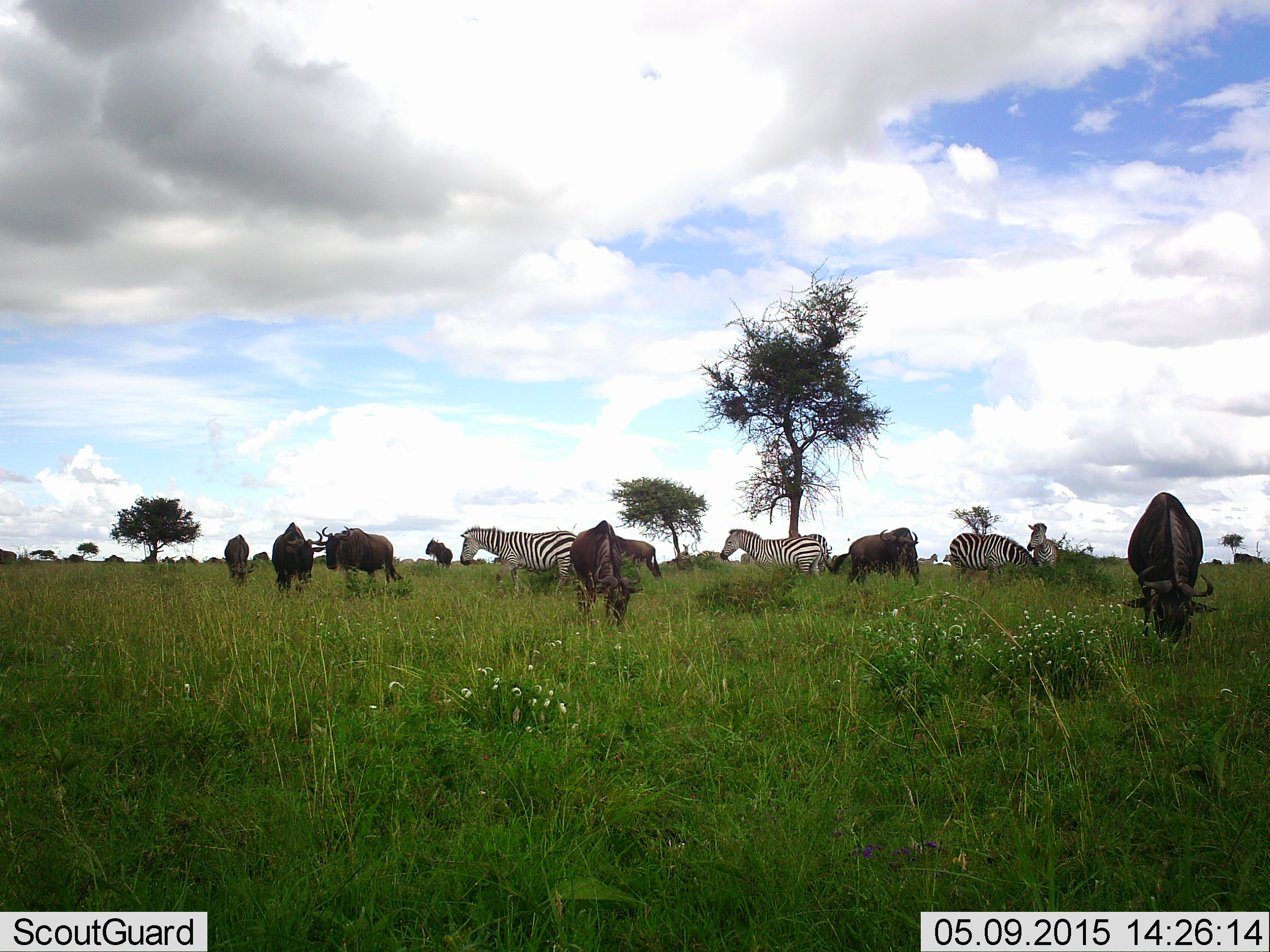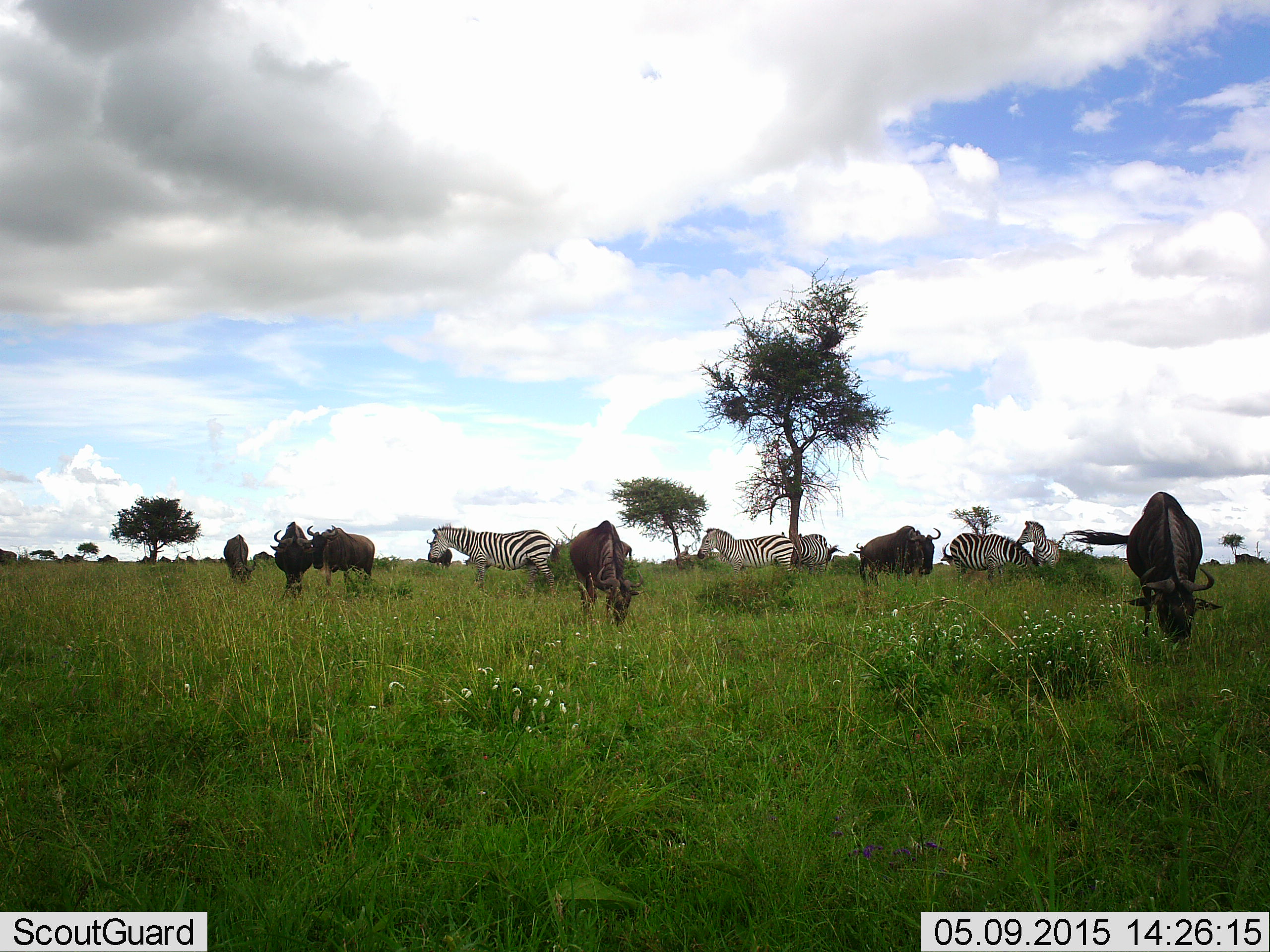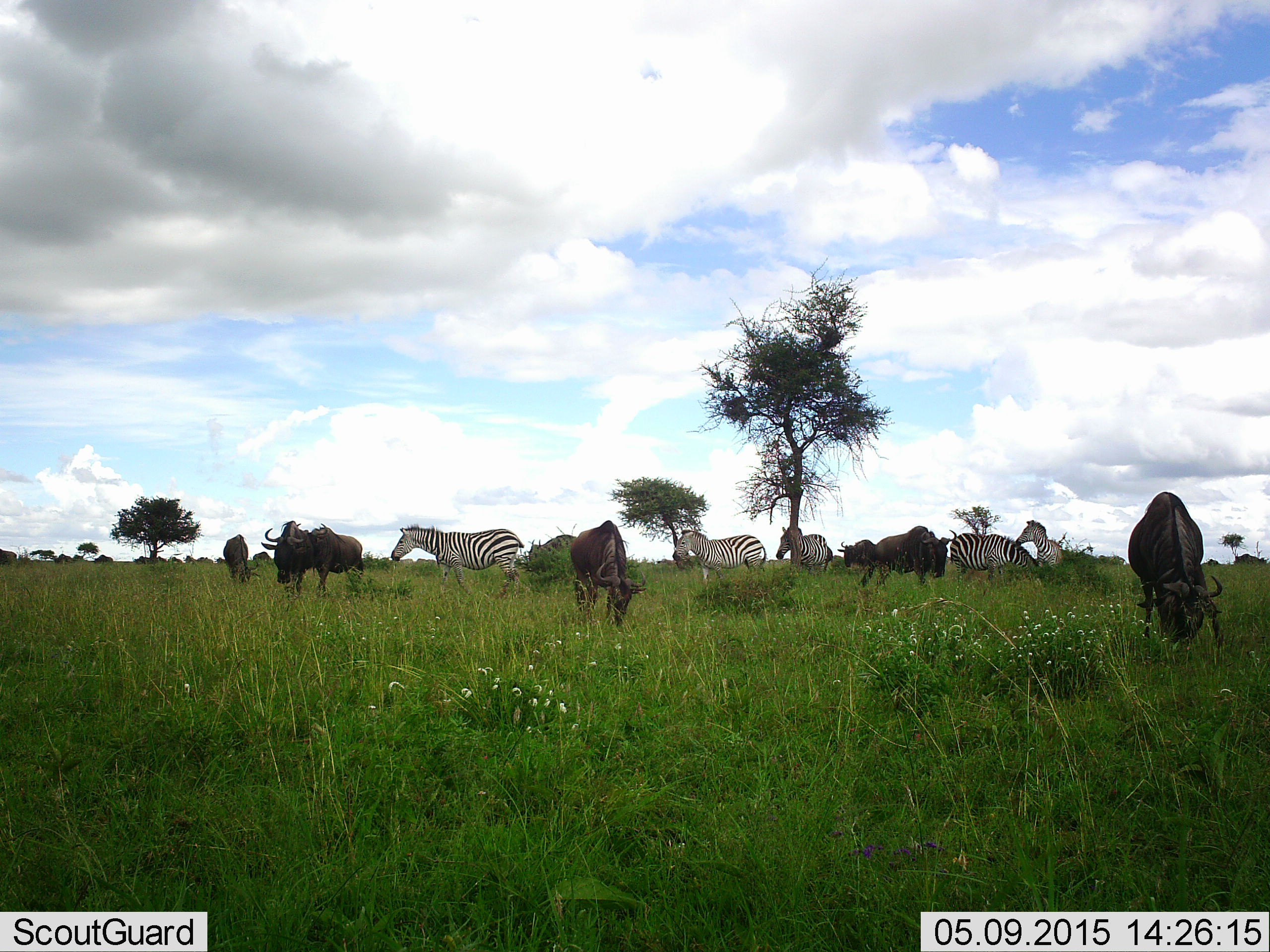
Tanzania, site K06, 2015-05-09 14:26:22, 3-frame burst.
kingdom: Animalia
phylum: Chordata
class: Mammalia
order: Artiodactyla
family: Bovidae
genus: Connochaetes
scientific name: Connochaetes taurinus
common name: blue wildebeest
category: wildebeest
Wildebeest (blue wildebeest) (Connochaetes taurinus), count 6. Behavior (volunteer vote fractions): standing 30%, resting 0%, moving 50%, interacting 0%. Young present (vote fraction): 0%. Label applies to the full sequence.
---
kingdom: Animalia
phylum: Chordata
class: Mammalia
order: Perissodactyla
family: Equidae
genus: Equus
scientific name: Equus quagga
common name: plains zebra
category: zebra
Zebra (plains zebra) (Equus quagga), count 5. Behavior (volunteer vote fractions): standing 45%, resting 0%, moving 91%, interacting 9%. Young present (vote fraction): 0%. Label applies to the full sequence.